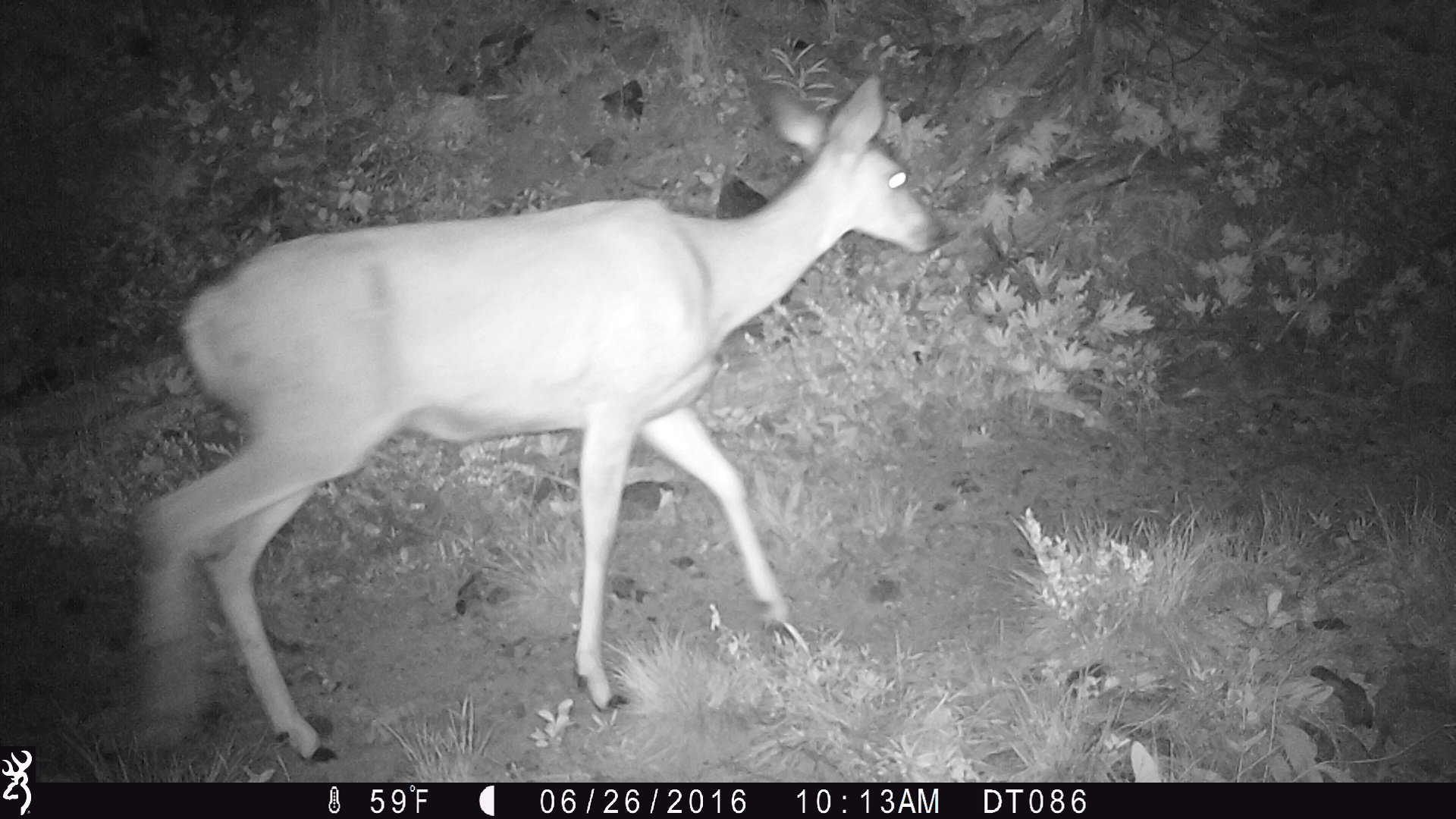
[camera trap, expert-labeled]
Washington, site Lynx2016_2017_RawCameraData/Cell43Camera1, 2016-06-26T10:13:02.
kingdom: Animalia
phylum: Chordata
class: Mammalia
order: Artiodactyla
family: Cervidae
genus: Odocoileus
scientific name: Odocoileus hemionus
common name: mule deer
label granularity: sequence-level